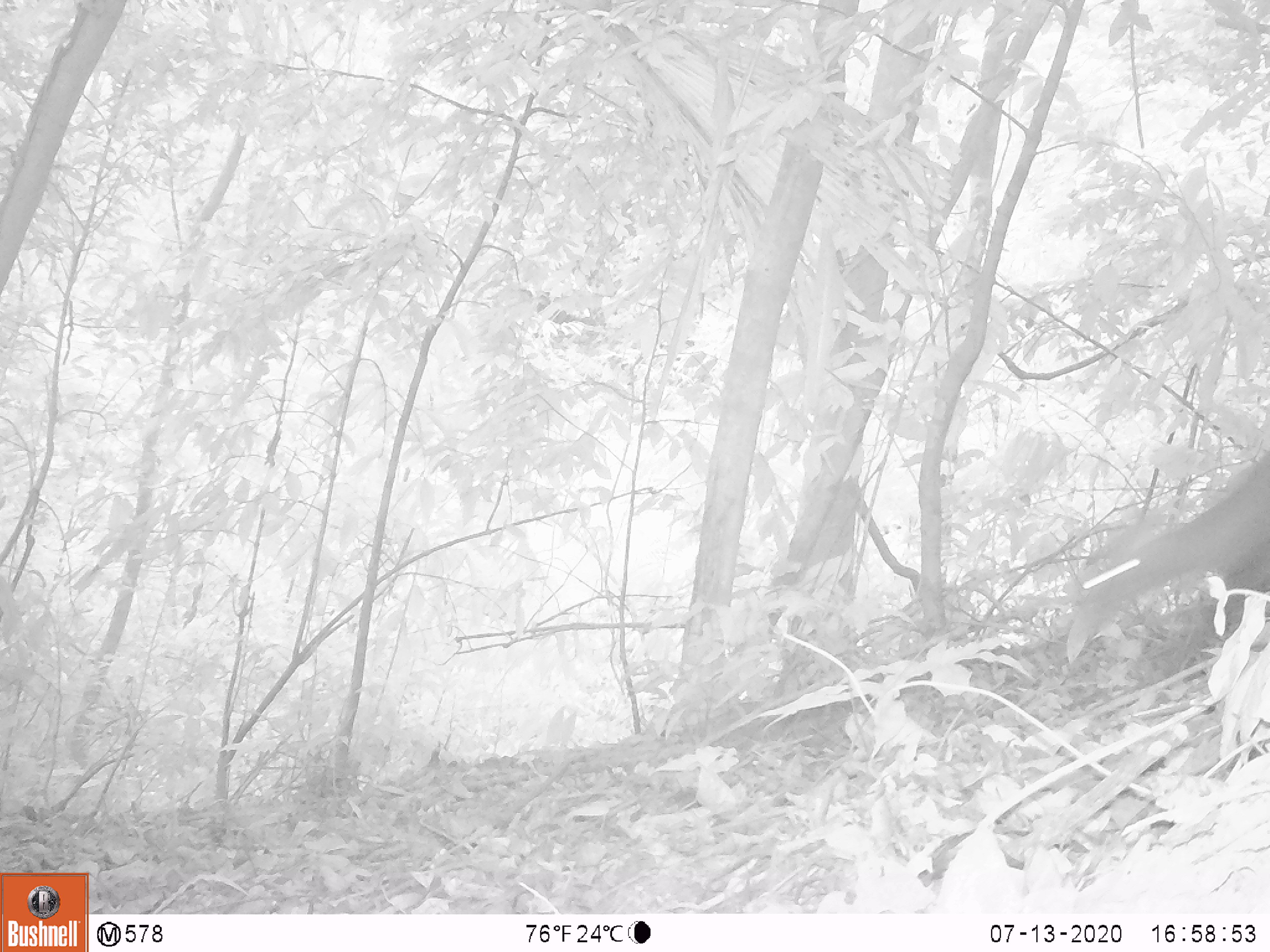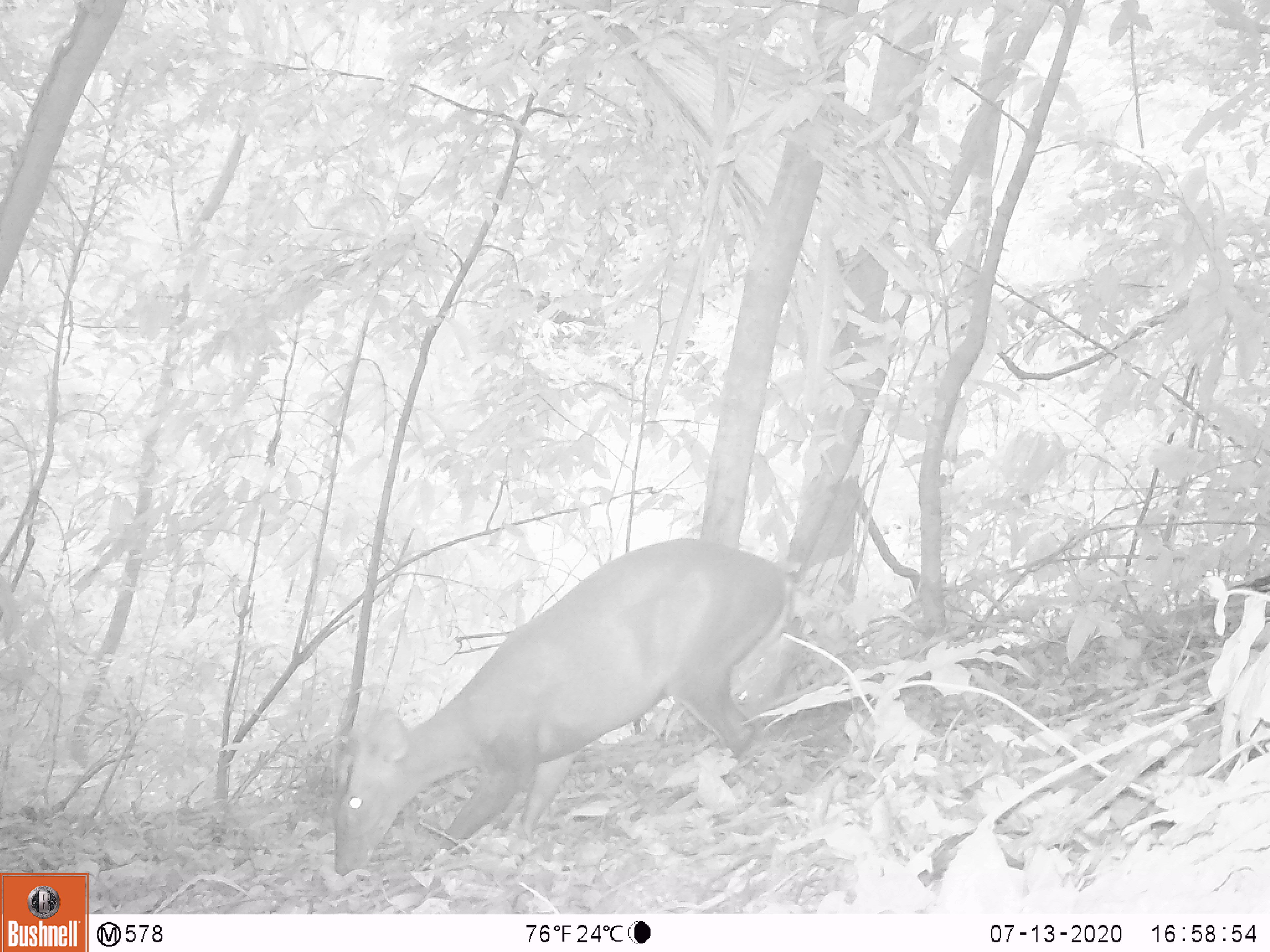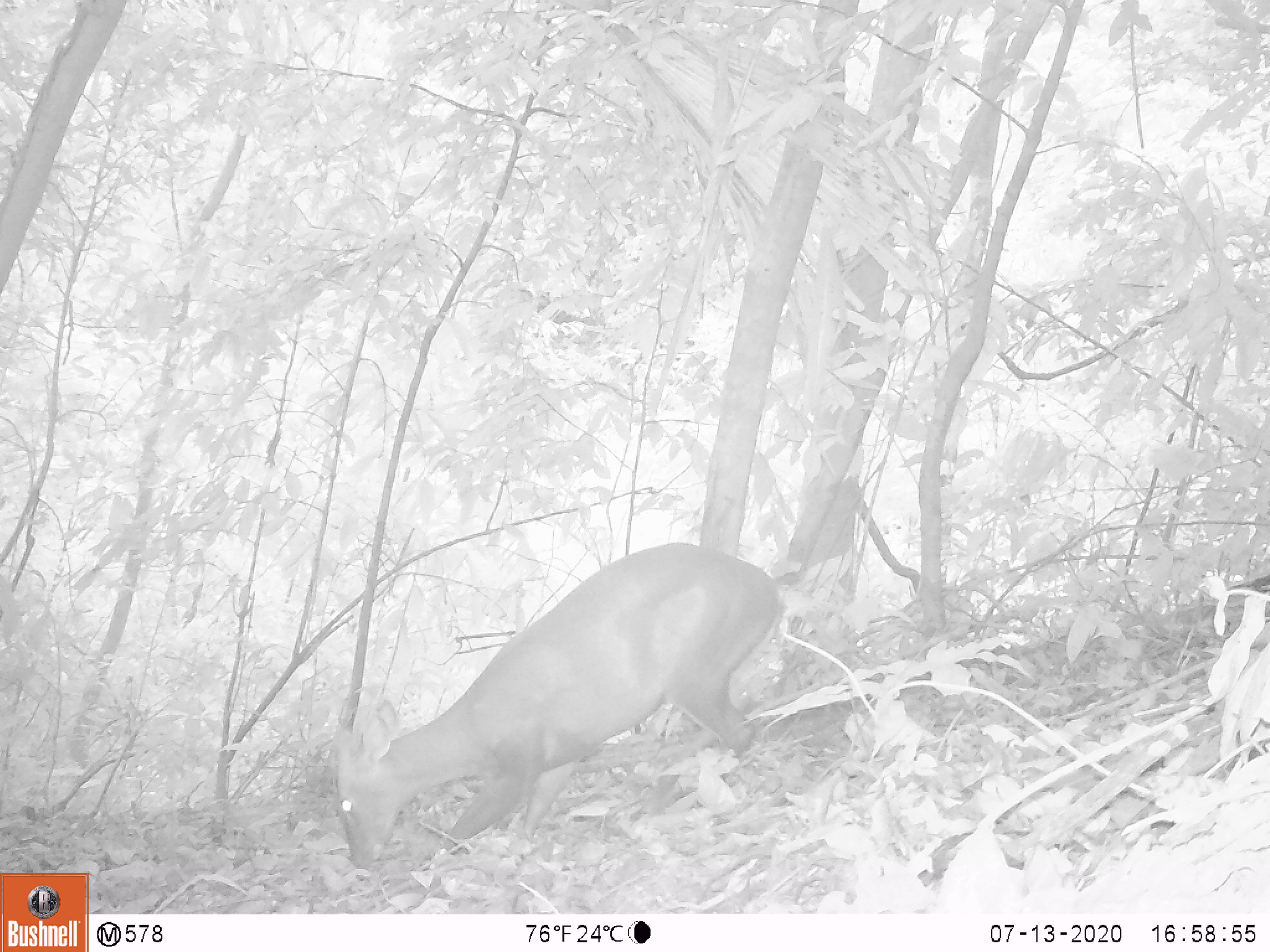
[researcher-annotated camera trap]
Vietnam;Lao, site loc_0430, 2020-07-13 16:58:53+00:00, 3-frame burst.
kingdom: Animalia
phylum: Chordata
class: Mammalia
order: Artiodactyla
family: Cervidae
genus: Muntiacus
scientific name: Muntiacus rooseveltorum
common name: roosevelt's muntjac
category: roosevelts muntjac group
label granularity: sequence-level